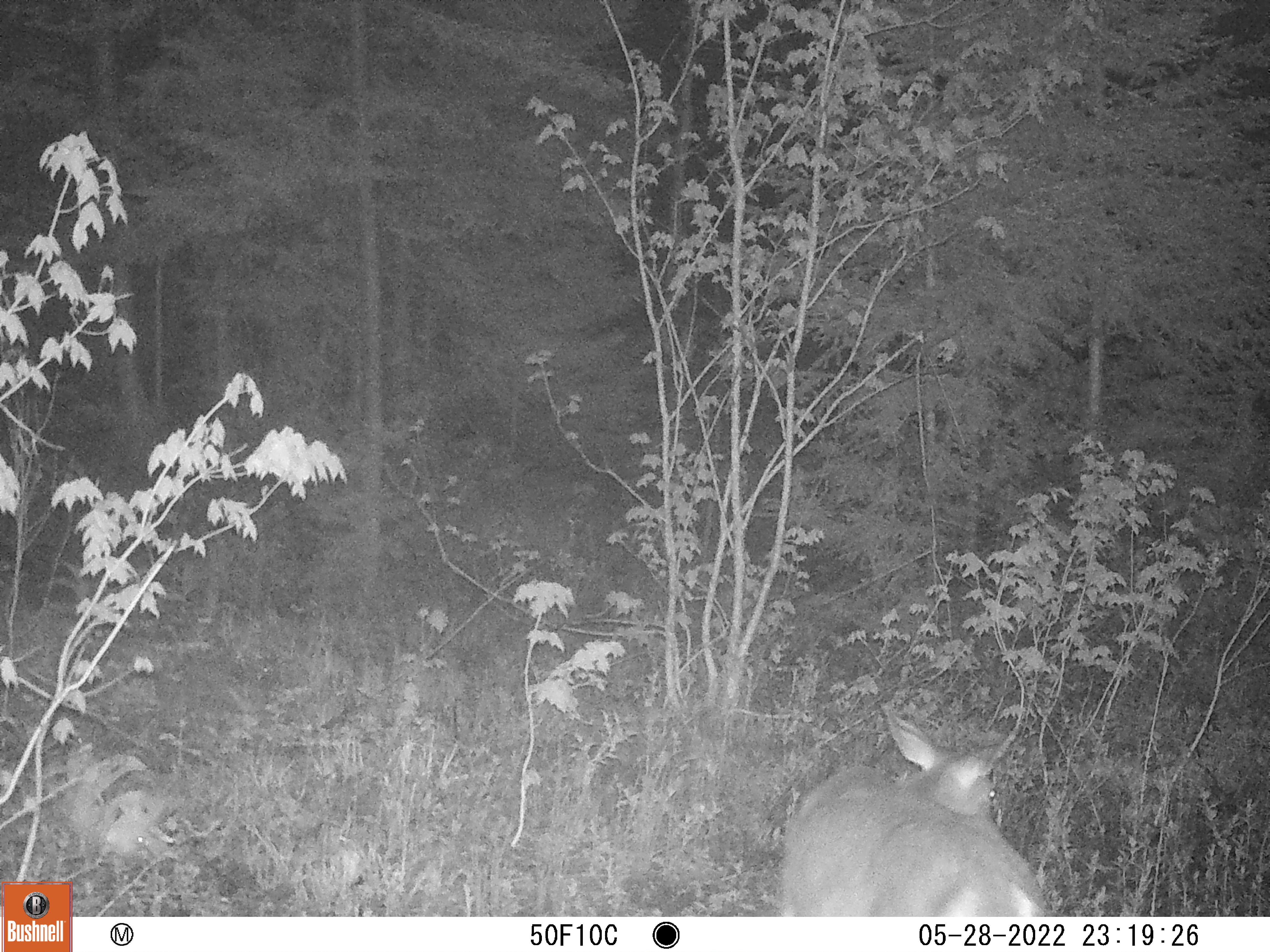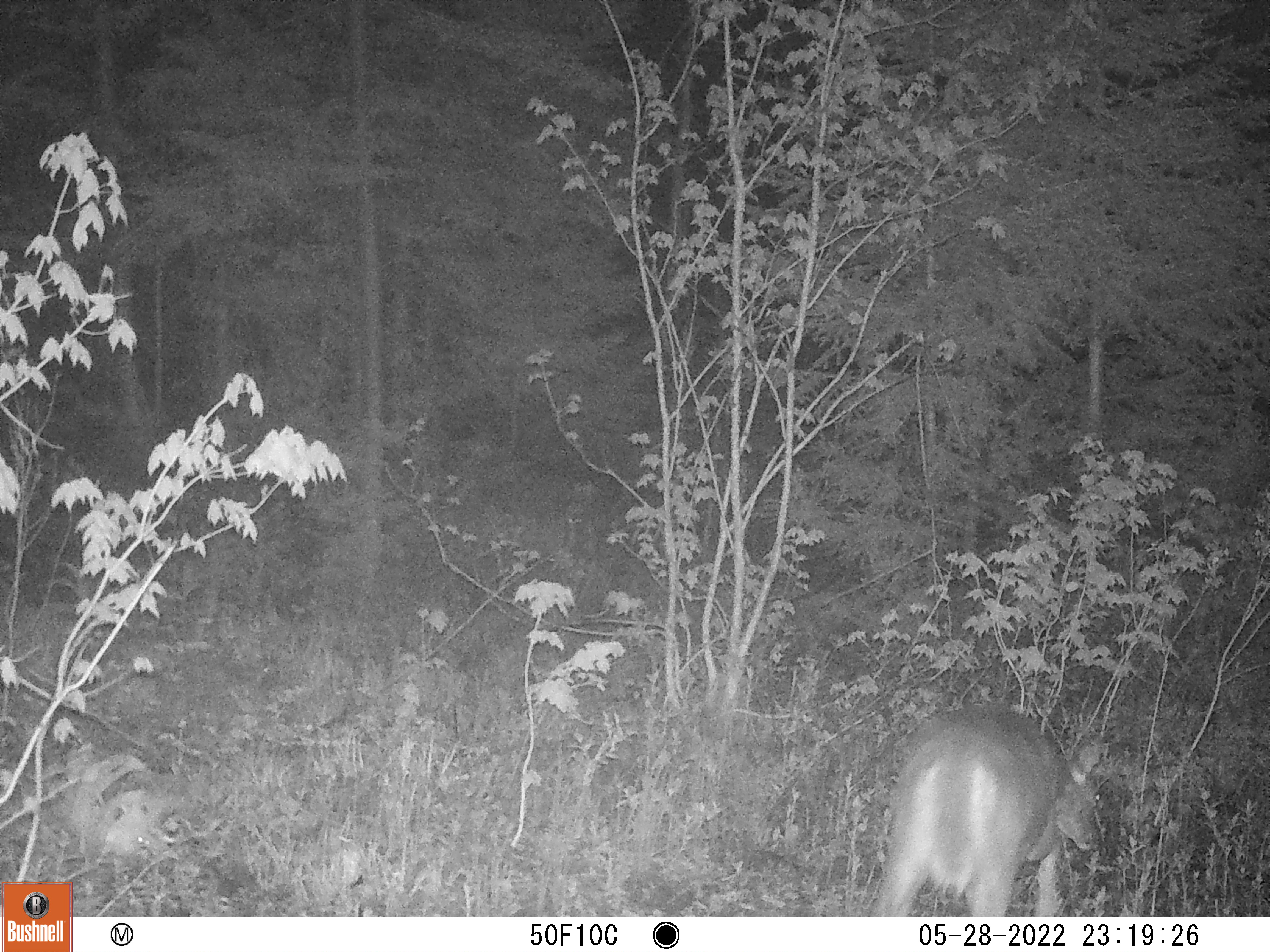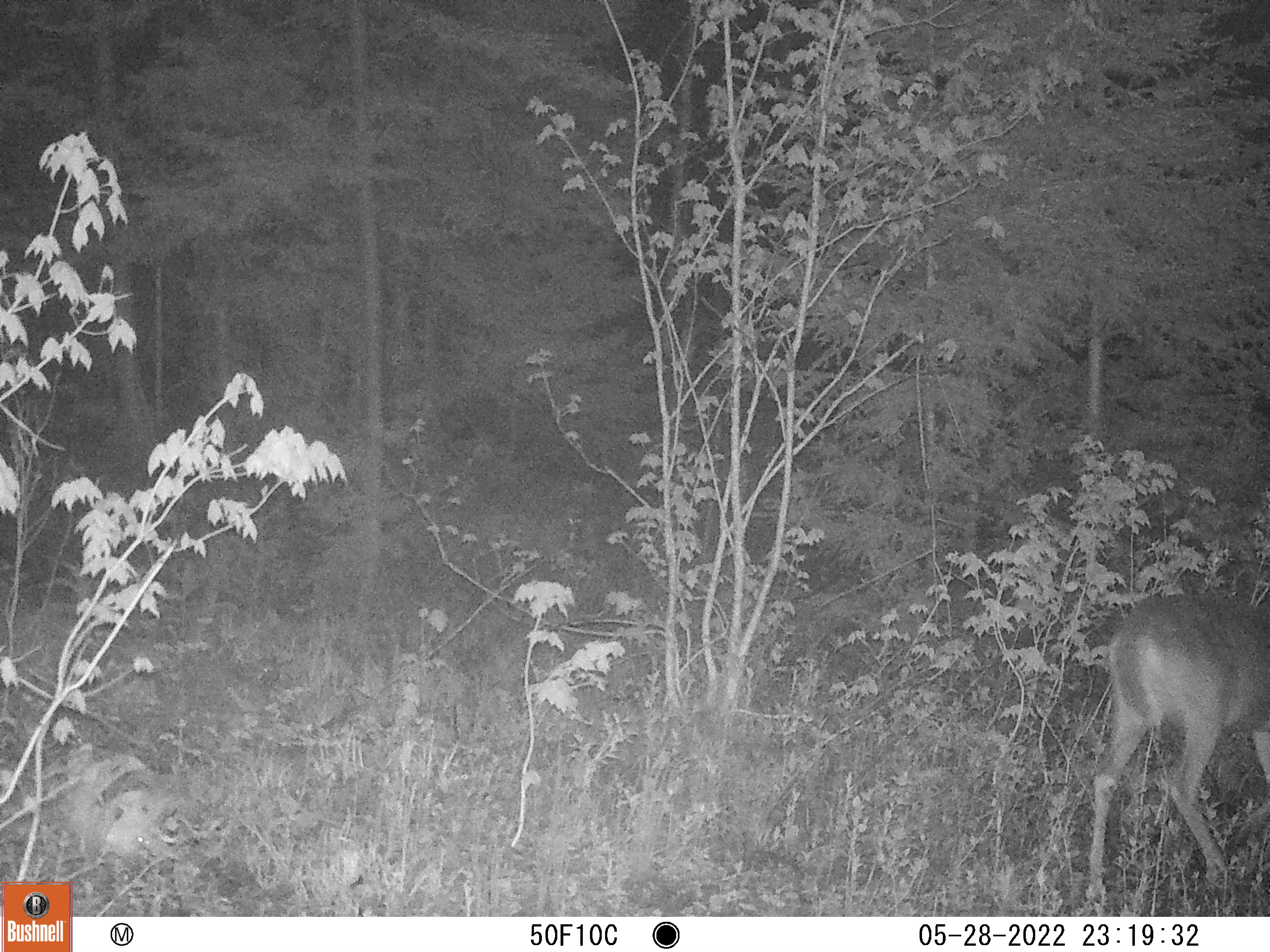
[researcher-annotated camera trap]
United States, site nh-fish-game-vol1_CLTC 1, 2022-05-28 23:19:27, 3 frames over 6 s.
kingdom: Animalia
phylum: Chordata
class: Mammalia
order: Artiodactyla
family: Cervidae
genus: Odocoileus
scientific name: Odocoileus virginianus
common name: white-tailed deer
White-tailed deer (Odocoileus virginianus).